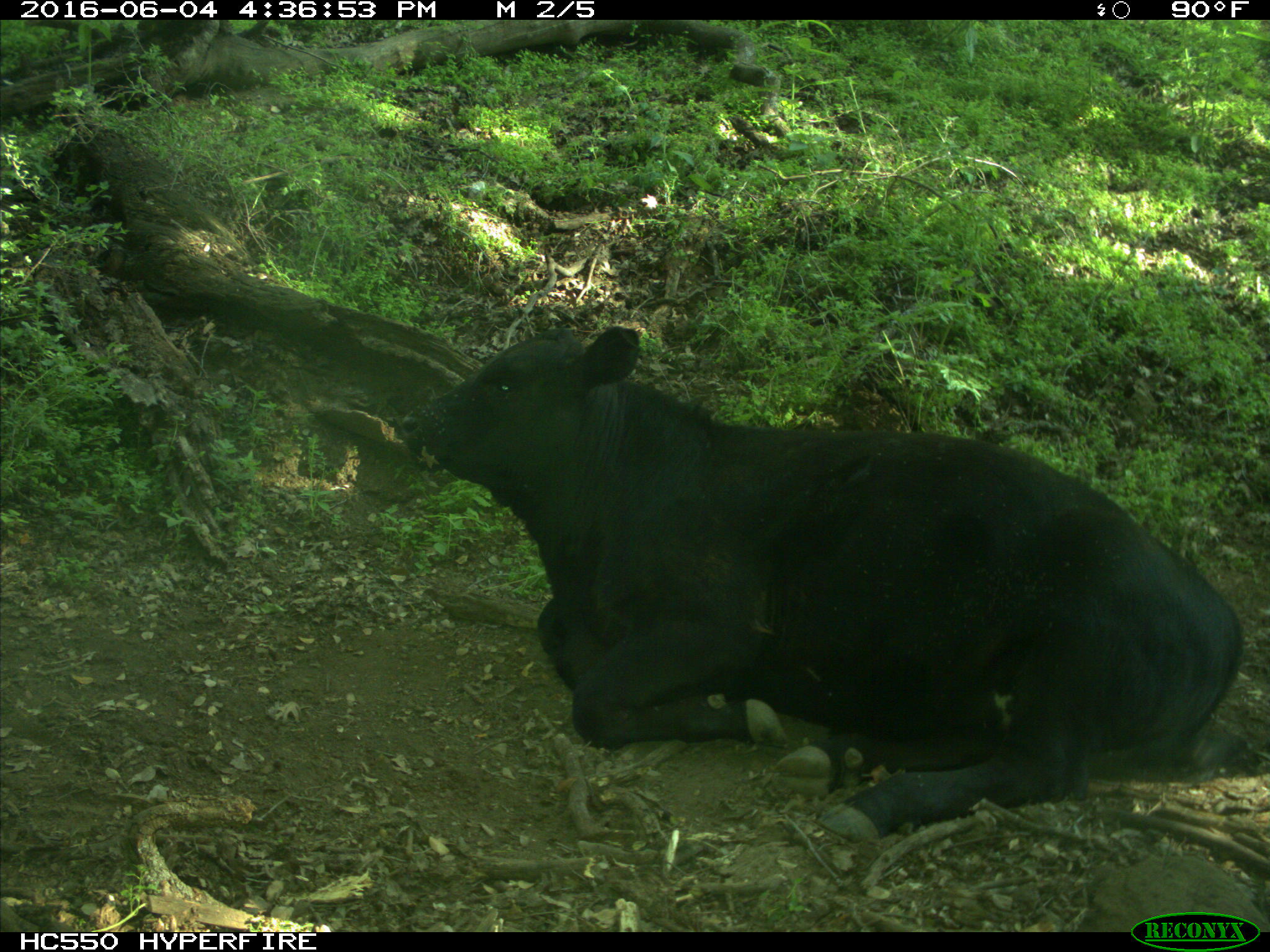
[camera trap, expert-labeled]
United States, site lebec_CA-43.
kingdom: Animalia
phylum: Chordata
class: Mammalia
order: Artiodactyla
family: Bovidae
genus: Bos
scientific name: Bos taurus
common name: domestic cow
Bos taurus (domestic cow).